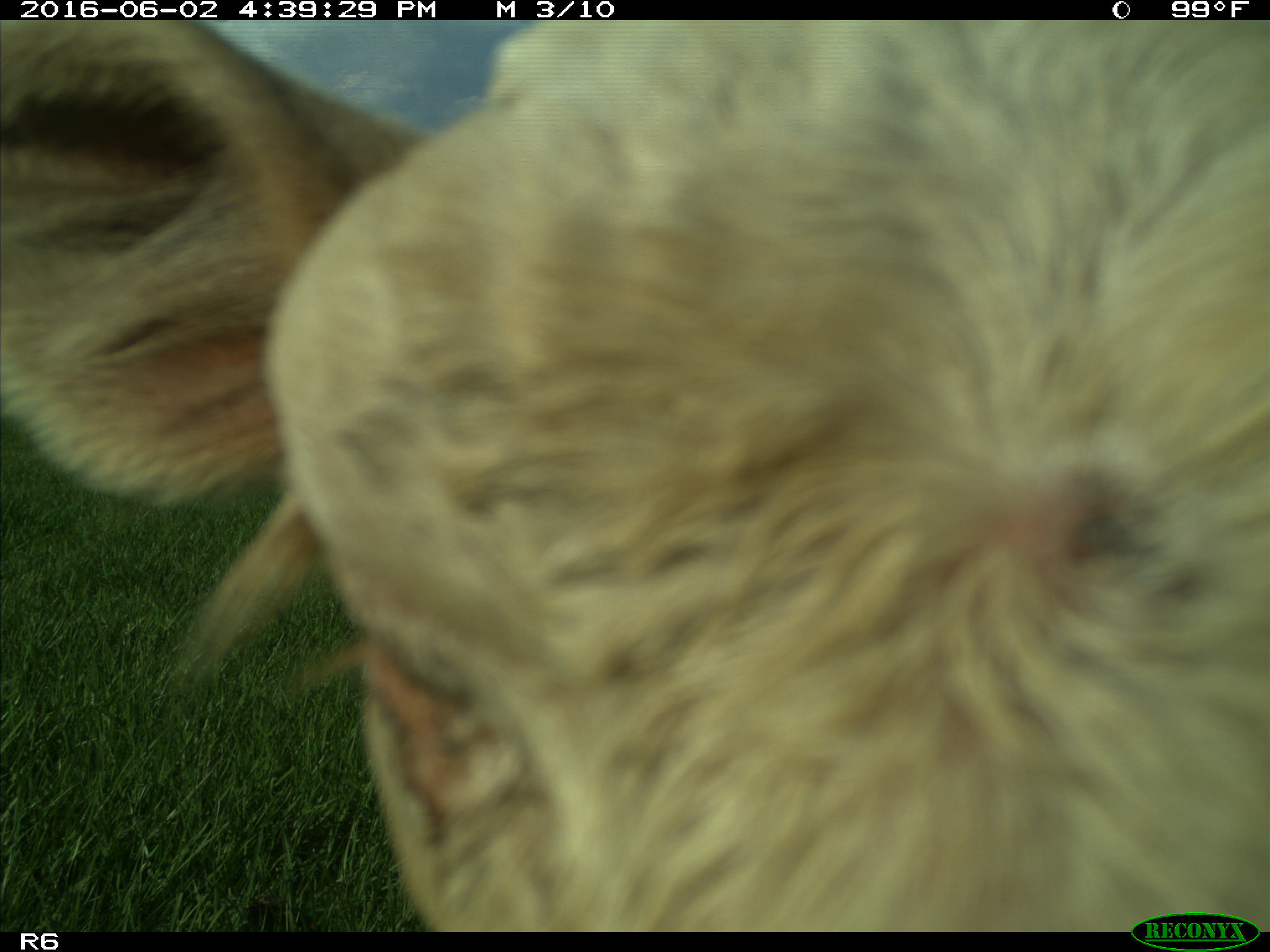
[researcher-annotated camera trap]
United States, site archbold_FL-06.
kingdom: Animalia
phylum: Chordata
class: Mammalia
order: Artiodactyla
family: Bovidae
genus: Bos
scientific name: Bos taurus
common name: domestic cow